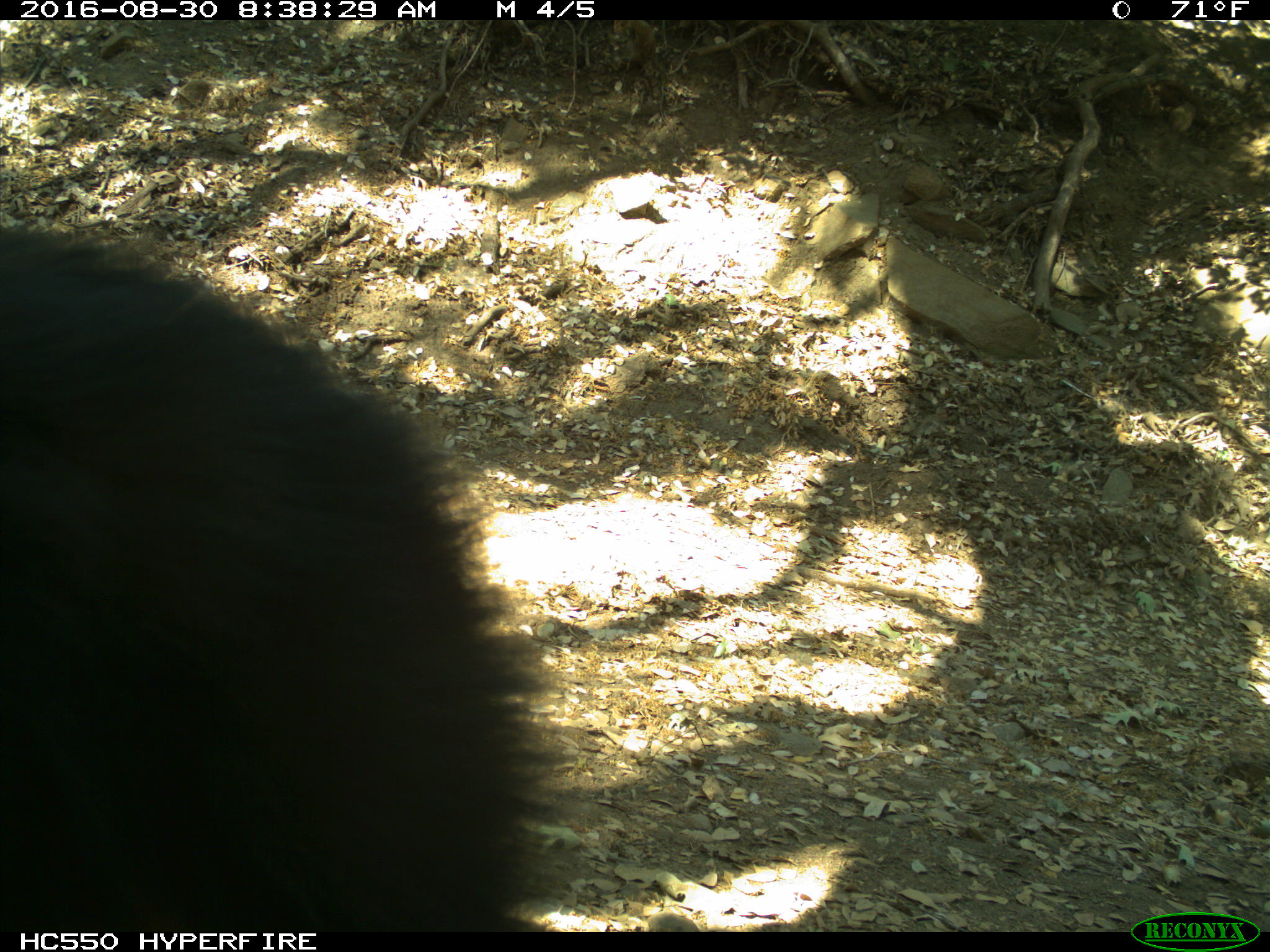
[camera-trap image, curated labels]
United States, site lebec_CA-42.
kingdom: Animalia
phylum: Chordata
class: Mammalia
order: Carnivora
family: Ursidae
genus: Ursus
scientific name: Ursus americanus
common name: american black bear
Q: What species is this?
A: Ursus americanus (american black bear).